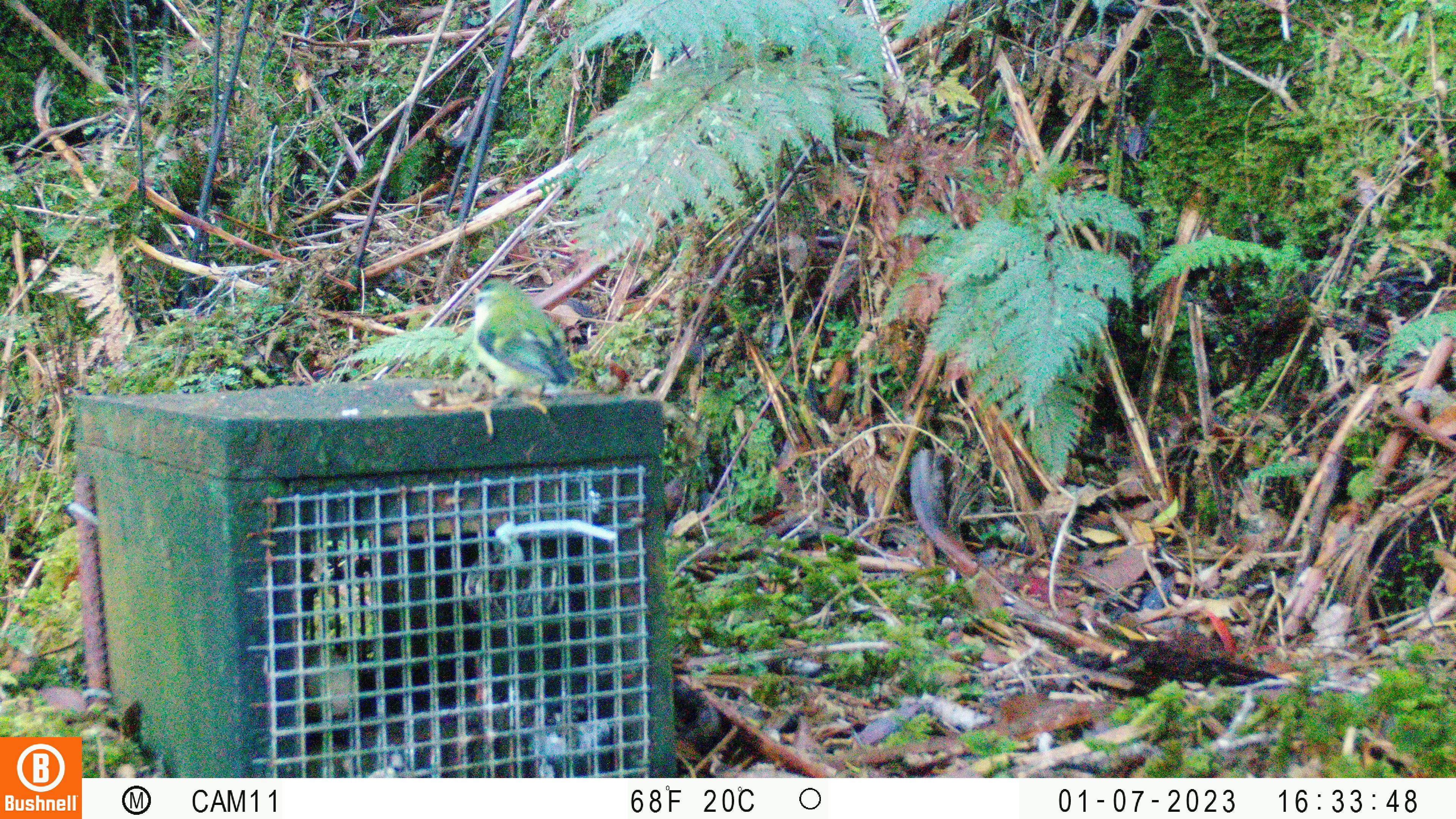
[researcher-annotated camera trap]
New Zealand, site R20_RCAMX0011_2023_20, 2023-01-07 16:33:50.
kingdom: Animalia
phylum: Chordata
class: Aves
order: Passeriformes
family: Acanthisittidae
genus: Acanthisitta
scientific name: Acanthisitta chloris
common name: rifleman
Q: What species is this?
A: Rifleman (Acanthisitta chloris).